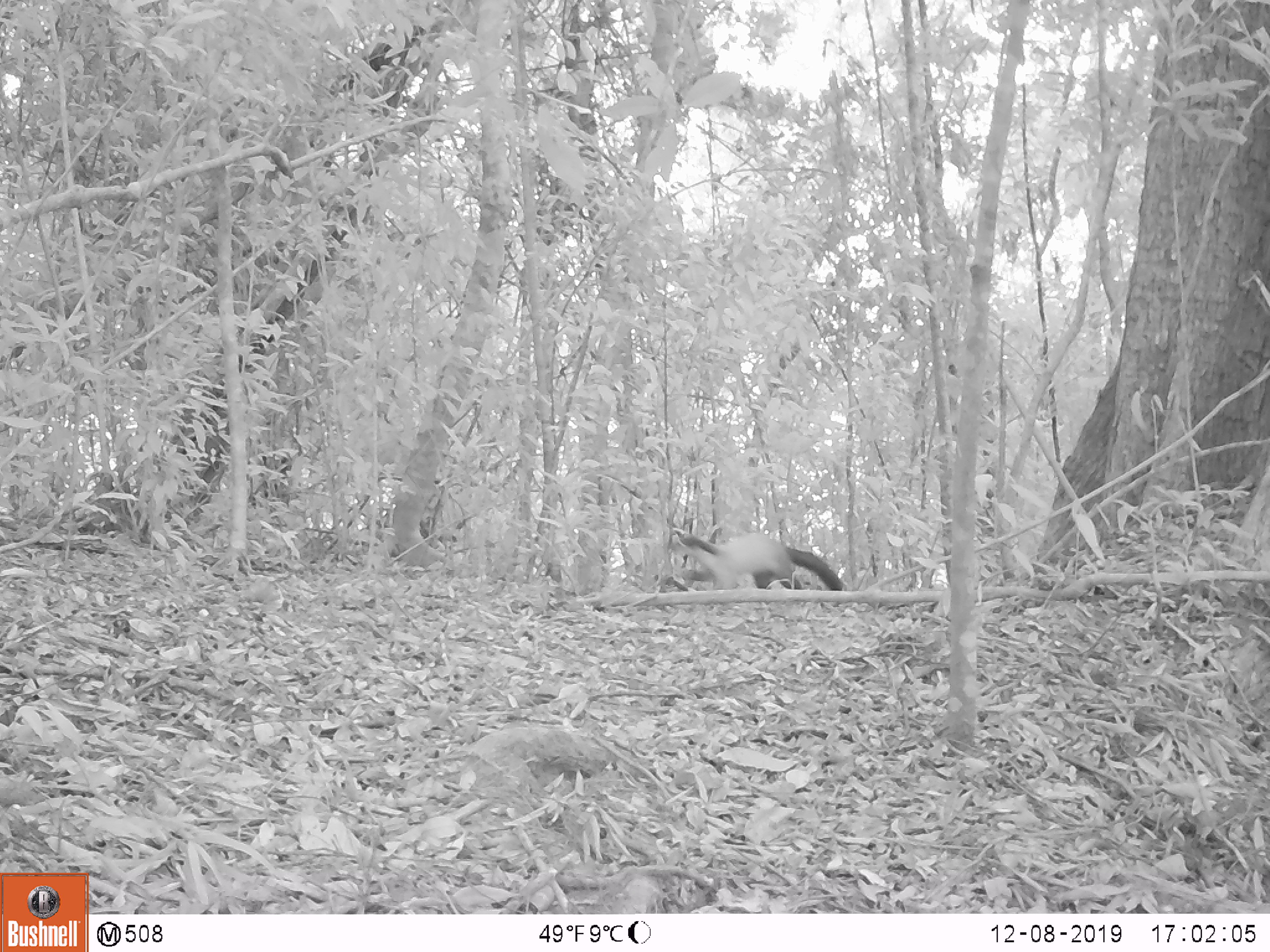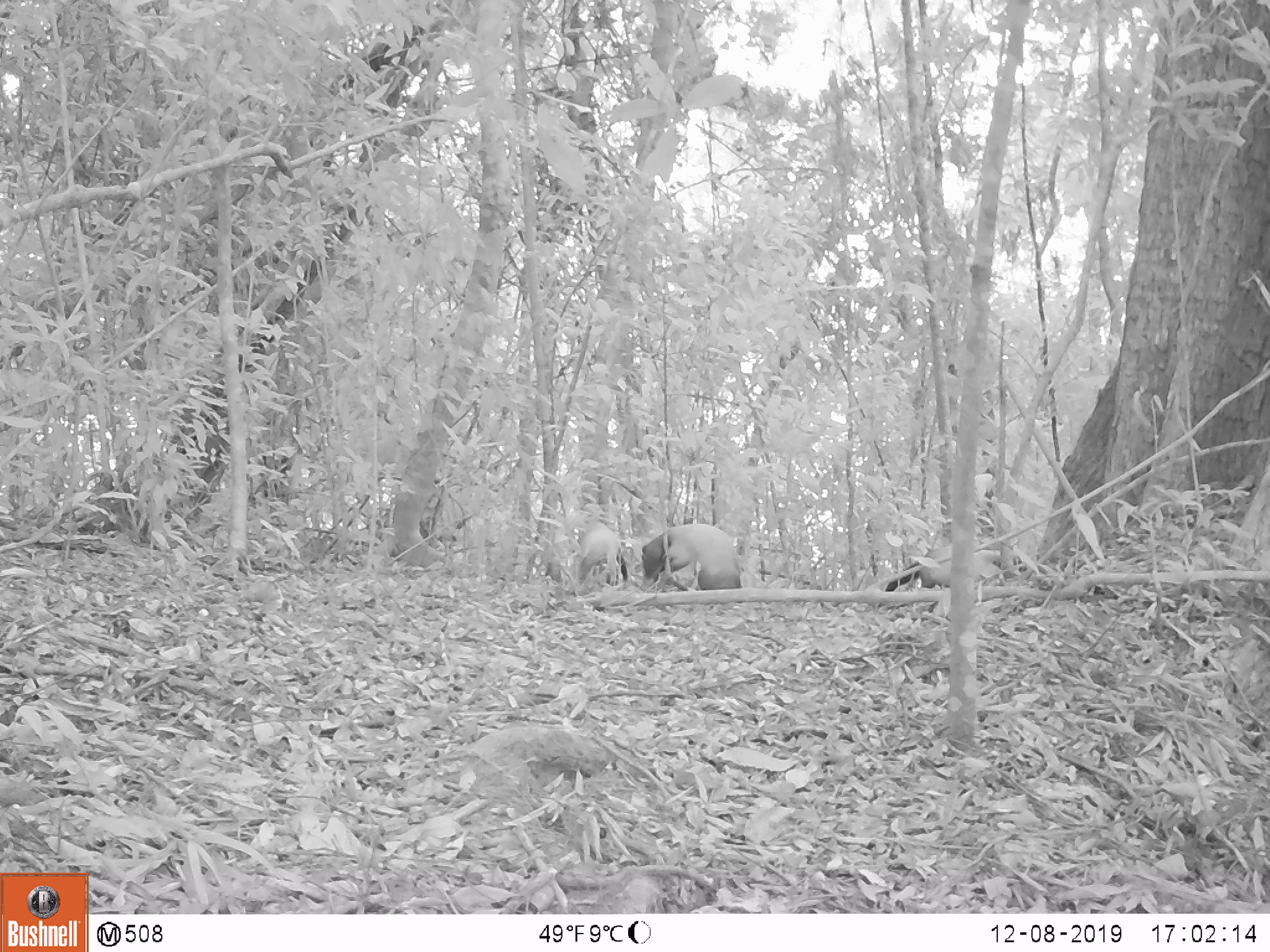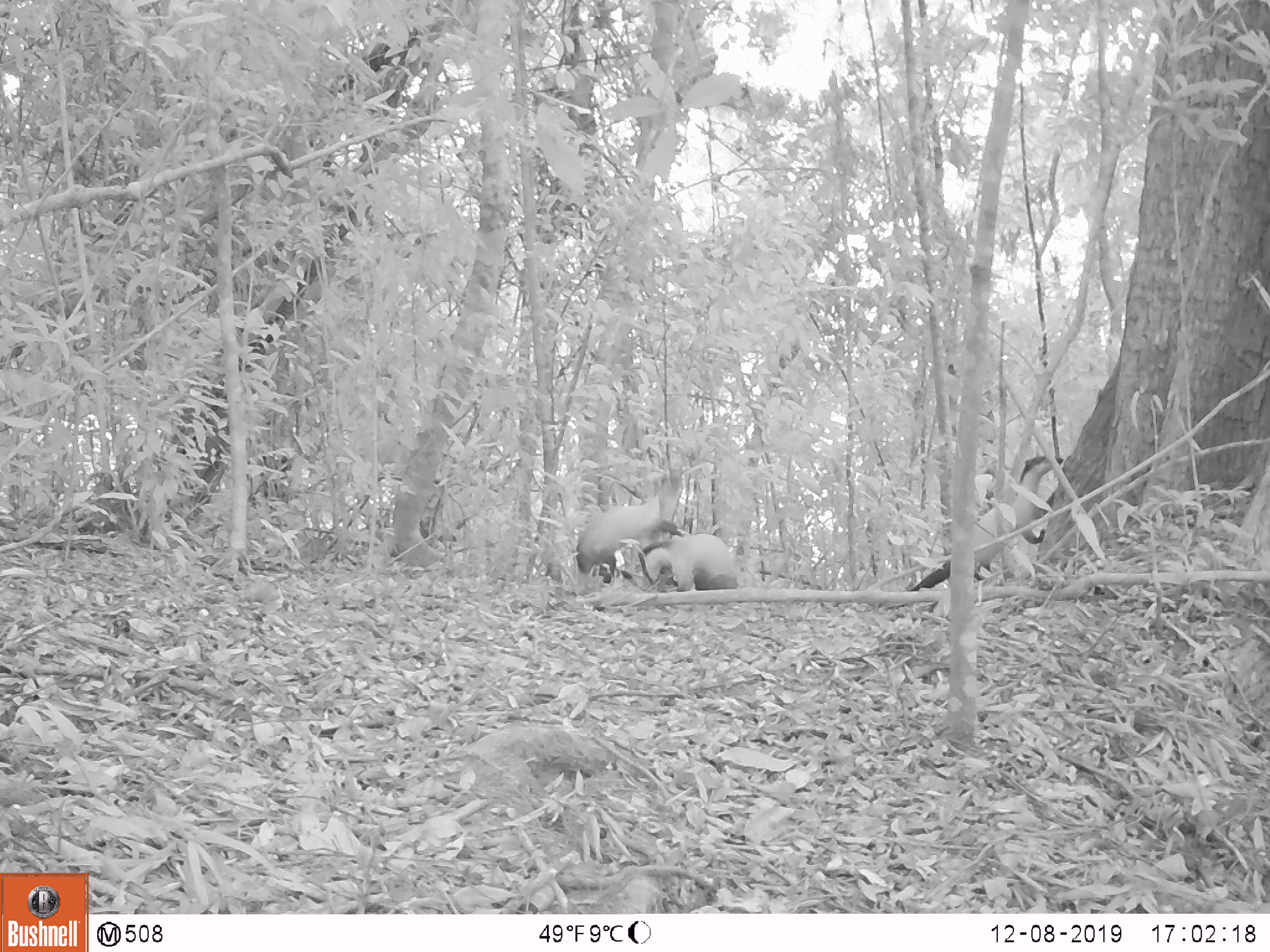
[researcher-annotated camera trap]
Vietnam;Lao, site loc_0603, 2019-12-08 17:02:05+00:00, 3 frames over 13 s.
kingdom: Animalia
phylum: Chordata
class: Mammalia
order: Carnivora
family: Mustelidae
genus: Martes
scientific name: Martes flavigula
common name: yellow-throated marten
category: yellow throated marten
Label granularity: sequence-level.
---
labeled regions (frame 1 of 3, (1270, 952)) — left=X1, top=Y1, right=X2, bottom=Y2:
yellow throated marten: left=670, top=533, right=842, bottom=590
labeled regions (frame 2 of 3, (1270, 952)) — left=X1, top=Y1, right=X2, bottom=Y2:
yellow throated marten: left=641, top=523, right=741, bottom=591; left=883, top=547, right=1005, bottom=593; left=575, top=524, right=618, bottom=581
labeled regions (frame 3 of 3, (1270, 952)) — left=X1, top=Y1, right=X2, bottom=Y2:
yellow throated marten: left=909, top=455, right=1063, bottom=591; left=575, top=494, right=686, bottom=586; left=638, top=532, right=739, bottom=590